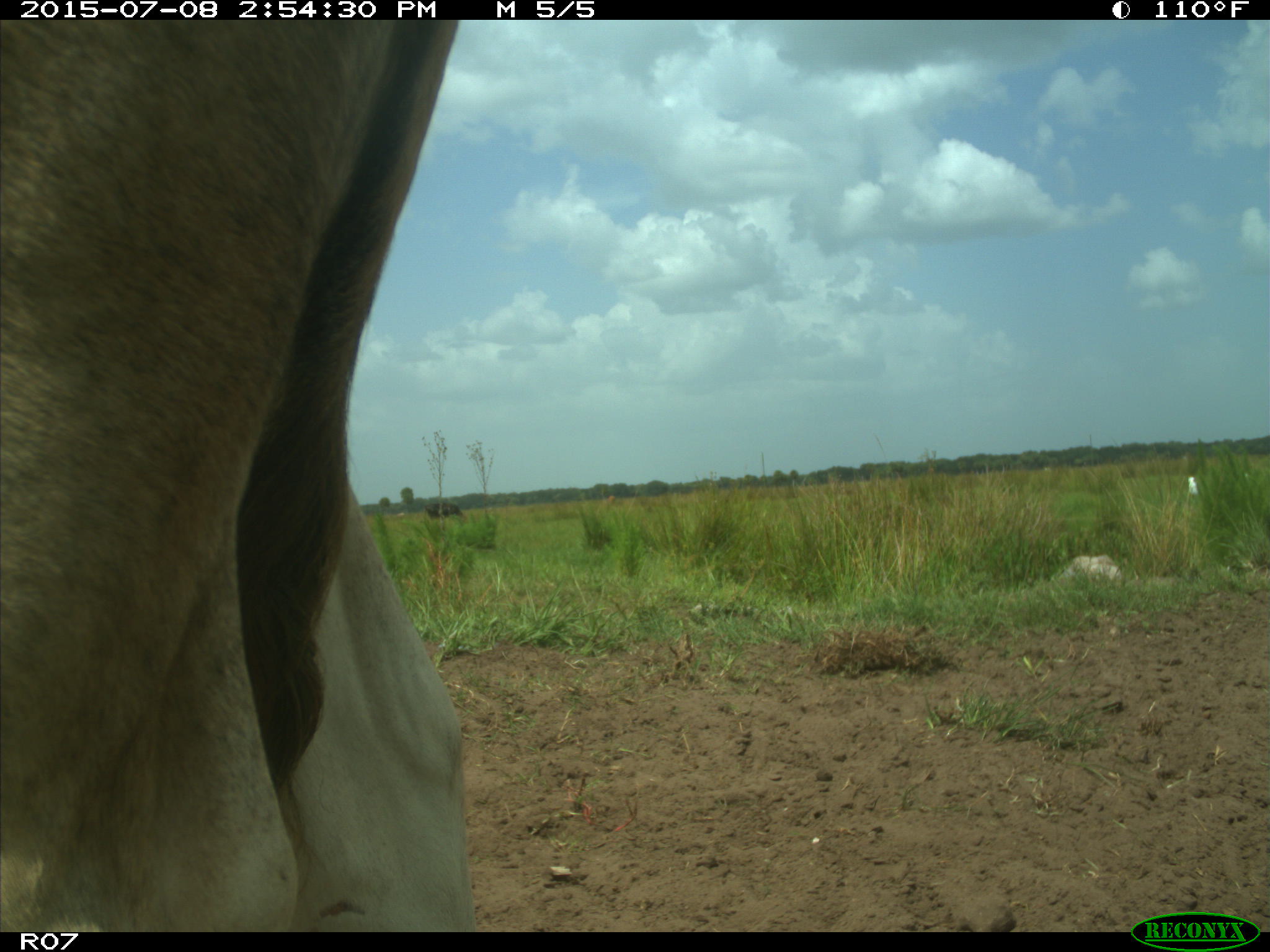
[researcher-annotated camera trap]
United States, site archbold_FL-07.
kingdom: Animalia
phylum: Chordata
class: Mammalia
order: Artiodactyla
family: Bovidae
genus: Bos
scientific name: Bos taurus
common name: domestic cow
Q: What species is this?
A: Bos taurus (domestic cow).